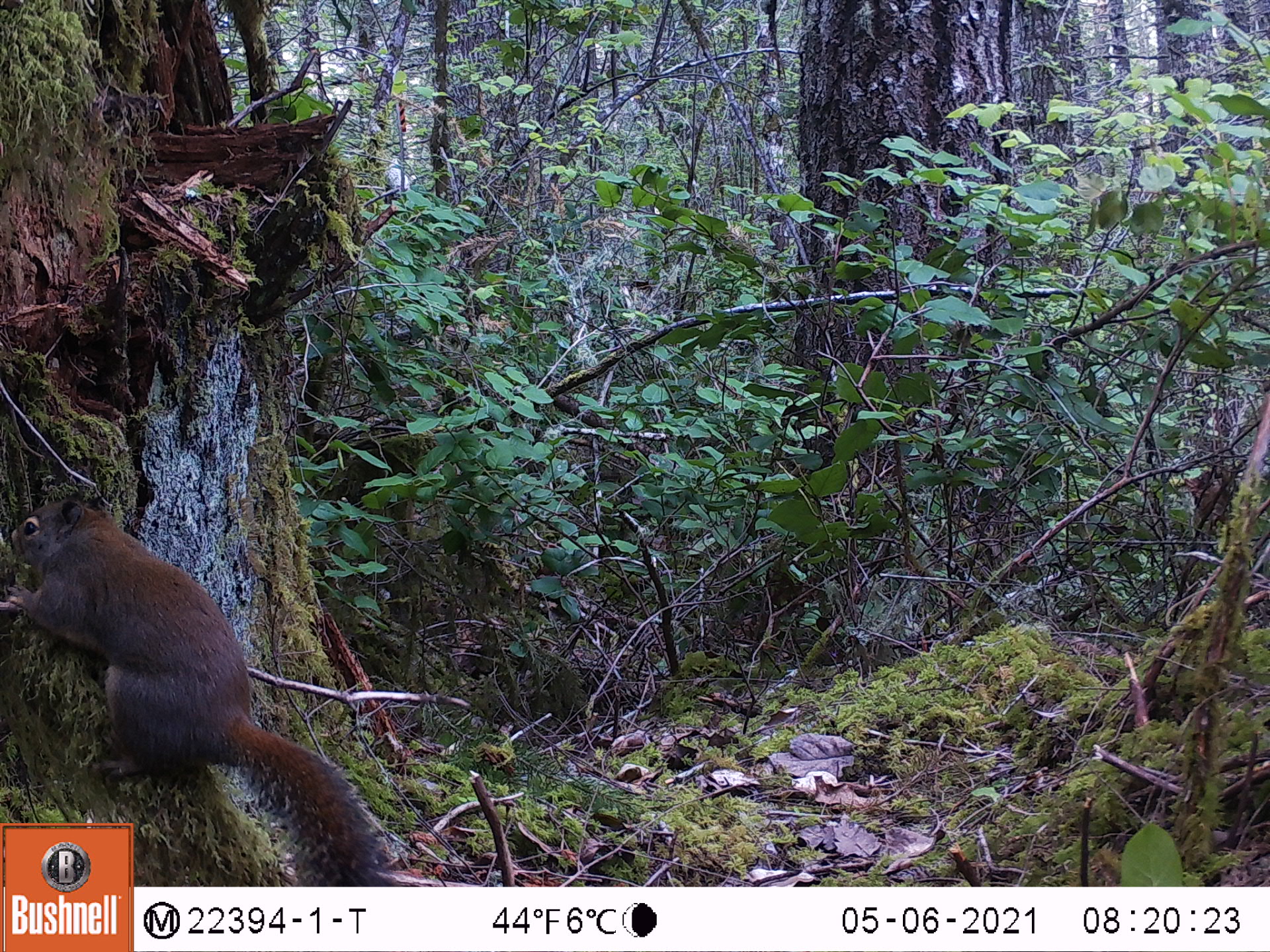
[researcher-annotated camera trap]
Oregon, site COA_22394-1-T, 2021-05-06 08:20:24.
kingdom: Animalia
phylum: Chordata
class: Mammalia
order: Rodentia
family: Sciuridae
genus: Tamiasciurus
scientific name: Tamiasciurus douglasii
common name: douglas squirrel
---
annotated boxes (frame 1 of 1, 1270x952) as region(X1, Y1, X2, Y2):
douglas squirrel: region(0, 478, 395, 821)